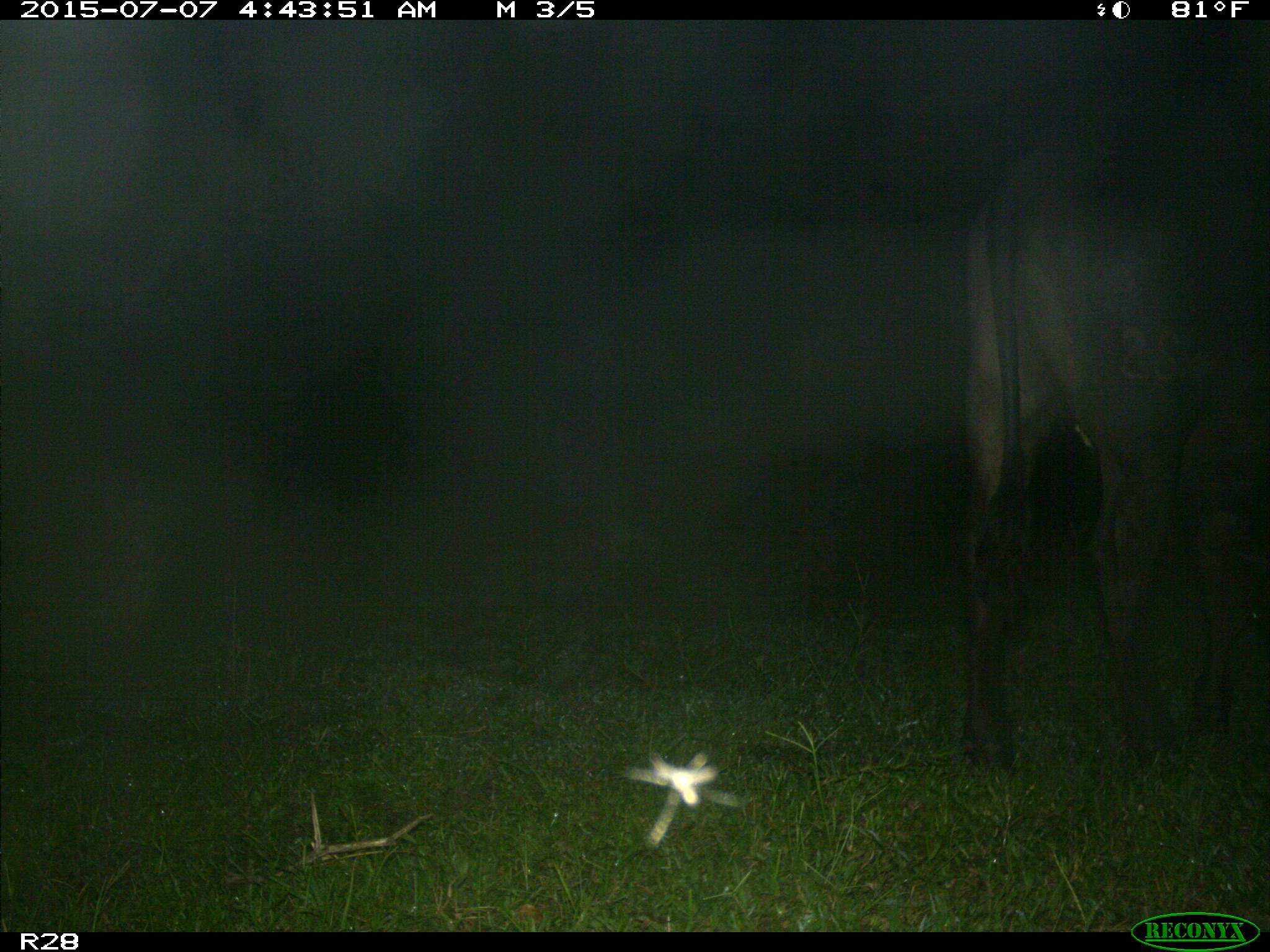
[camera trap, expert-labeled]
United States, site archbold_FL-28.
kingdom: Animalia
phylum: Chordata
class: Mammalia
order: Artiodactyla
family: Bovidae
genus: Bos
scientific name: Bos taurus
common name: domestic cow